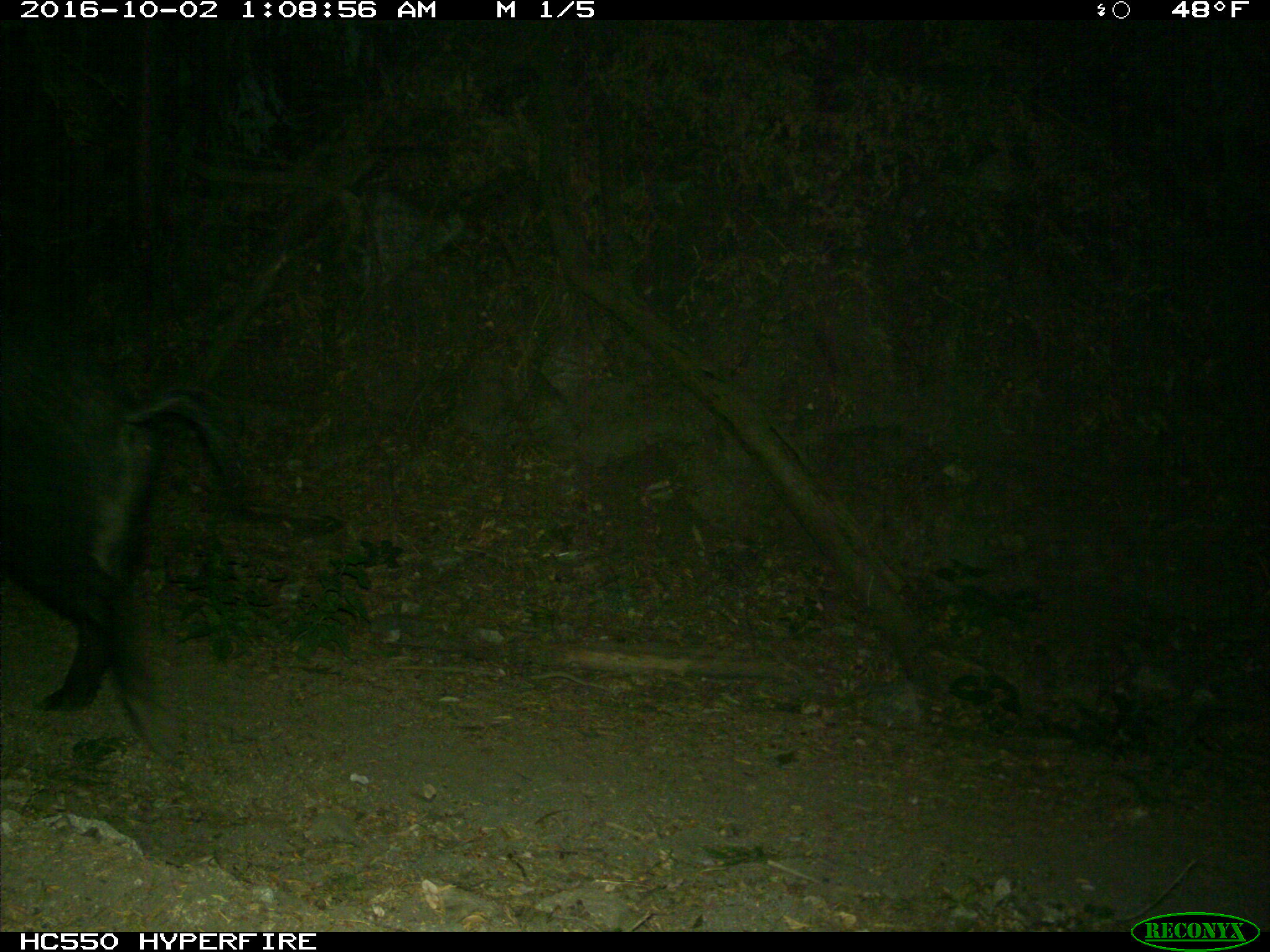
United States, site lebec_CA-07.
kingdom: Animalia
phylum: Chordata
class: Mammalia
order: Artiodactyla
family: Suidae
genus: Sus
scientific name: Sus scrofa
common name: wild boar